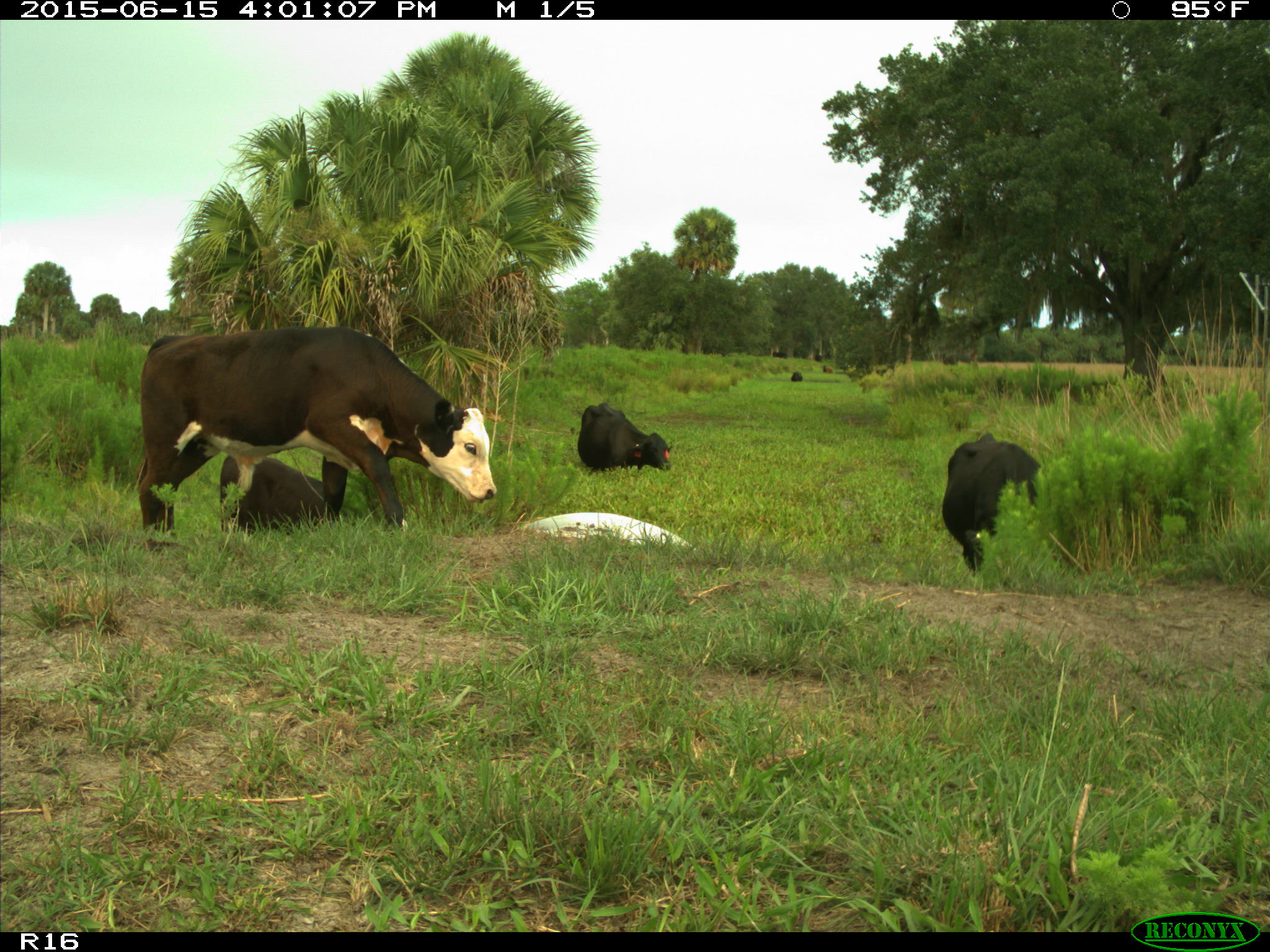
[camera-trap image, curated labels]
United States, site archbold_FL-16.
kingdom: Animalia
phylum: Chordata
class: Mammalia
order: Artiodactyla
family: Bovidae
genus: Bos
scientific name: Bos taurus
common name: domestic cow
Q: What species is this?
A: Bos taurus (domestic cow).